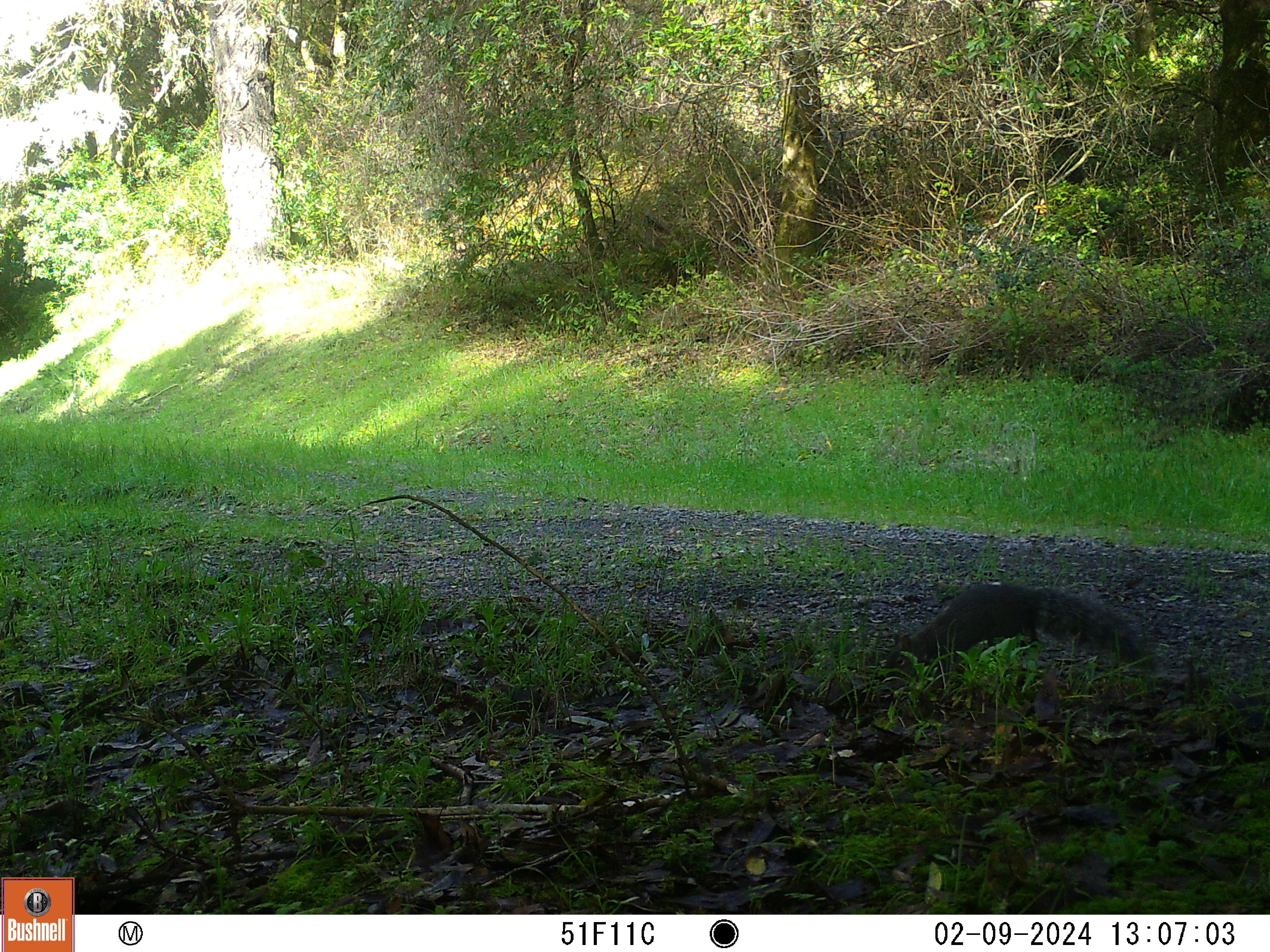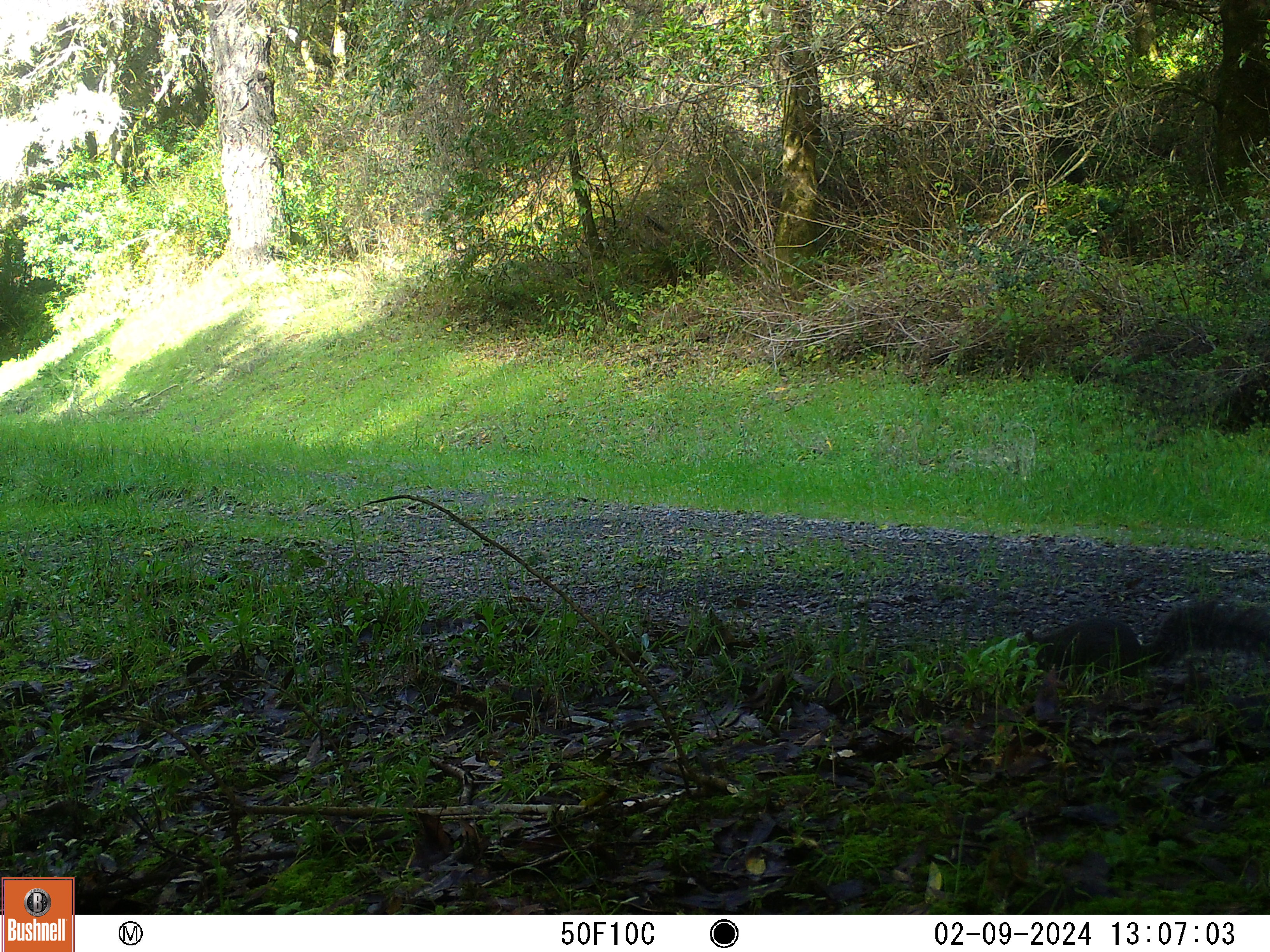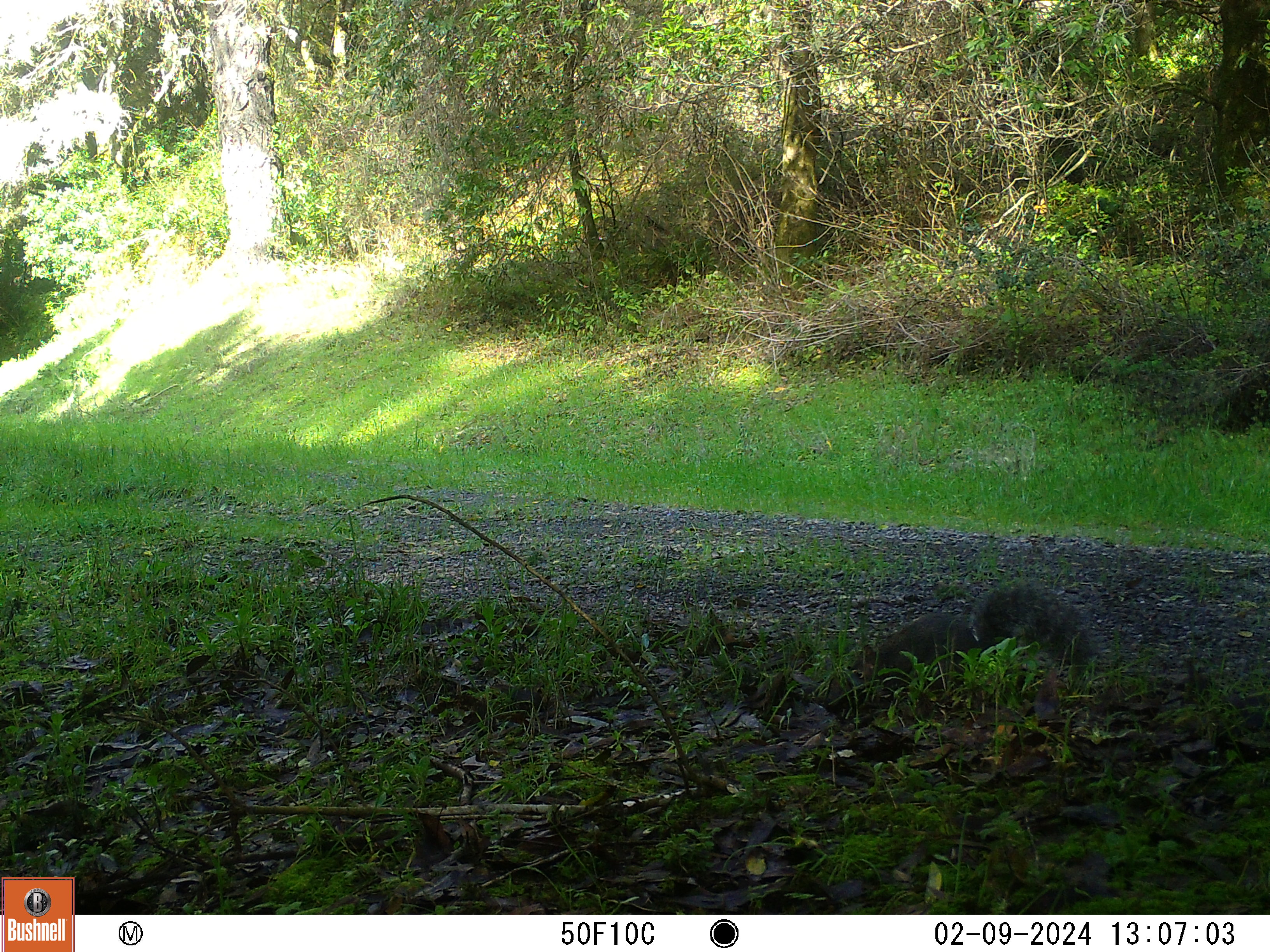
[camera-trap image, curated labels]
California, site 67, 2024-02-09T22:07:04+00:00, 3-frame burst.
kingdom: Animalia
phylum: Chordata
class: Mammalia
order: Rodentia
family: Sciuridae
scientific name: Sciuridae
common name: squirrel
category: unknown squirrel